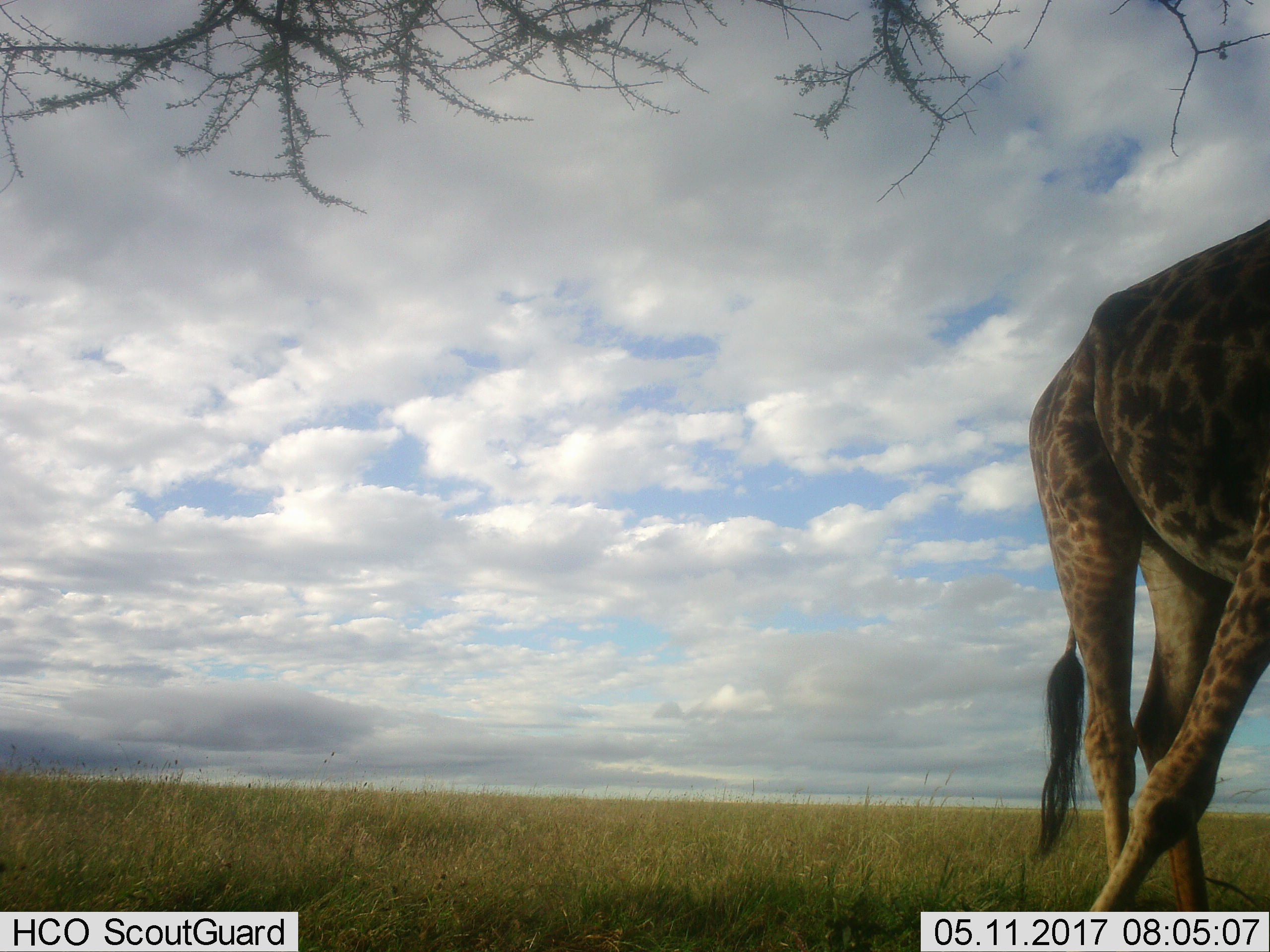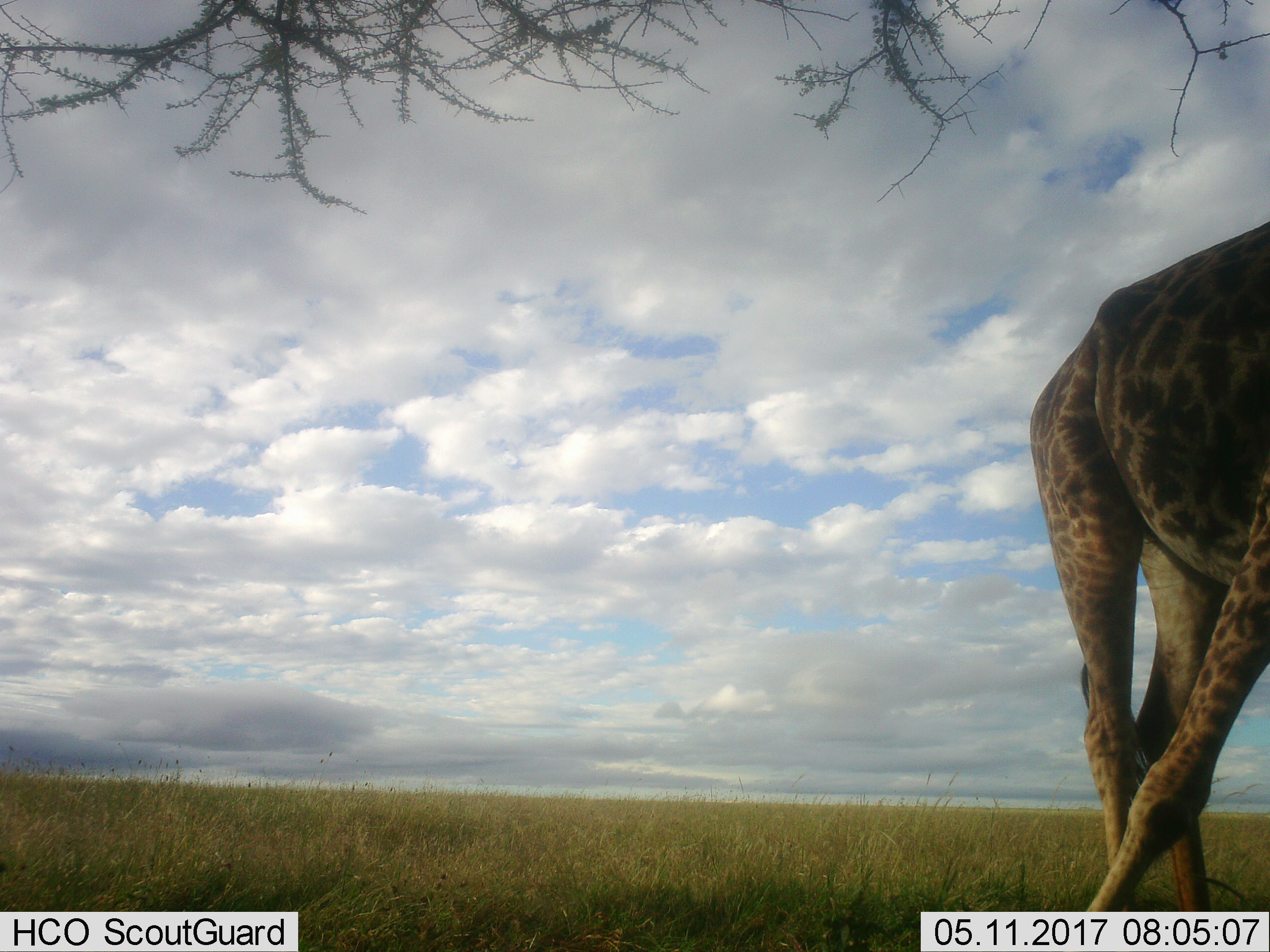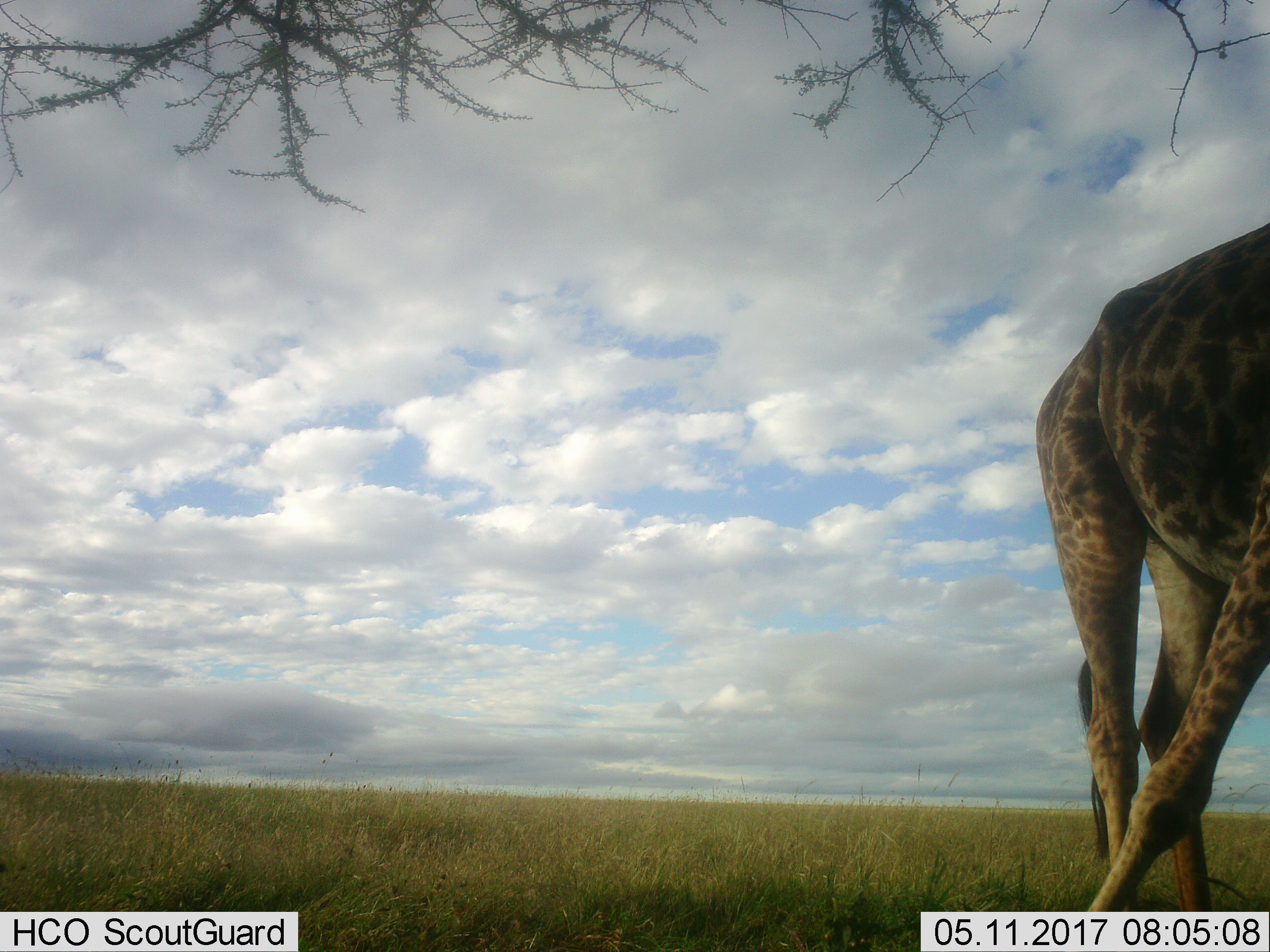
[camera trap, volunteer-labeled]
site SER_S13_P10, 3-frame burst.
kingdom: Animalia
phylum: Chordata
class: Mammalia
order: Artiodactyla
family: Giraffidae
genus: Giraffa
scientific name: Giraffa camelopardalis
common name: giraffe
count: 1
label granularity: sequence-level